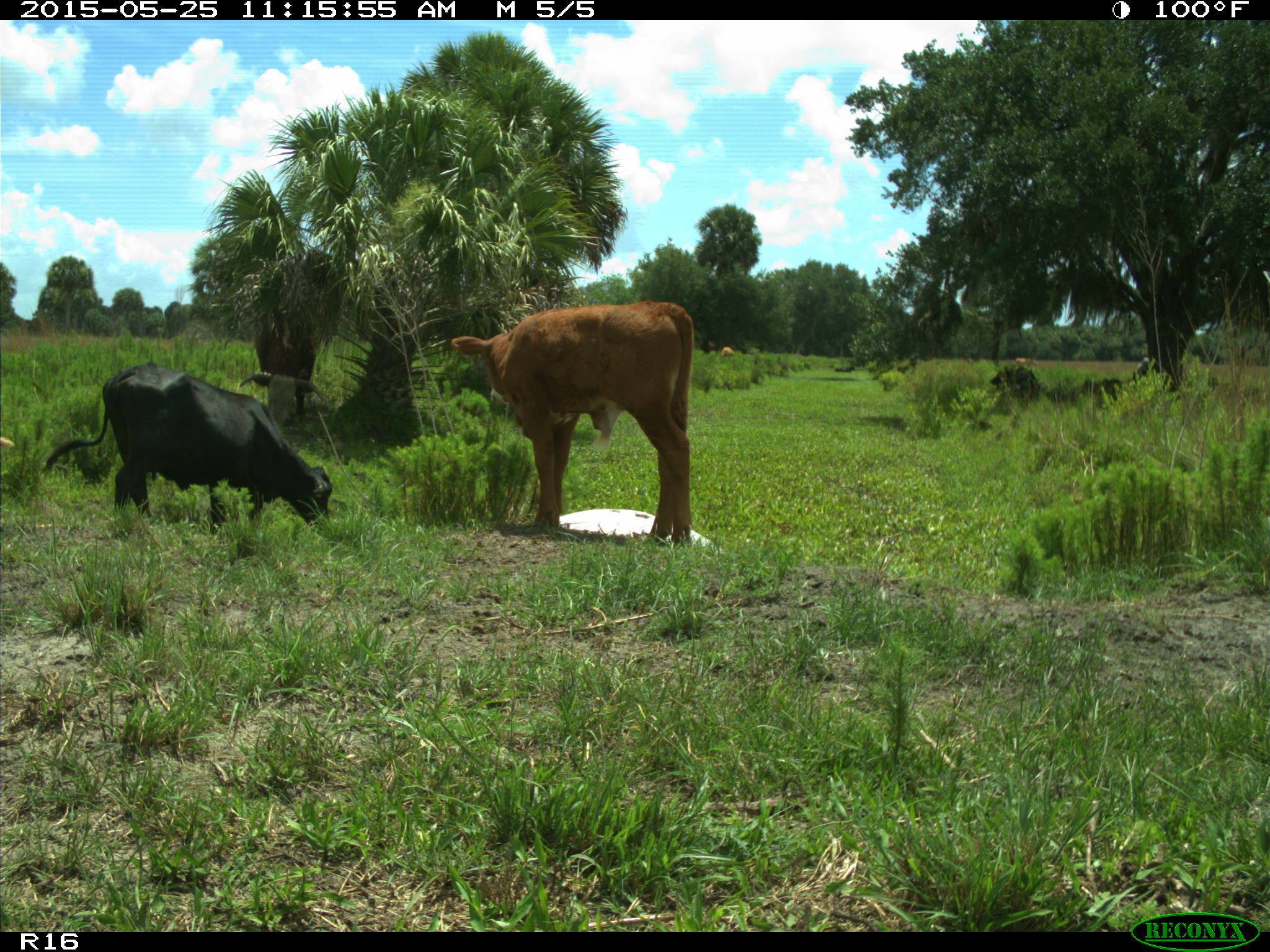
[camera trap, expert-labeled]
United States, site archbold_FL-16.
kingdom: Animalia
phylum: Chordata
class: Mammalia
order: Artiodactyla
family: Bovidae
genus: Bos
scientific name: Bos taurus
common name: domestic cow